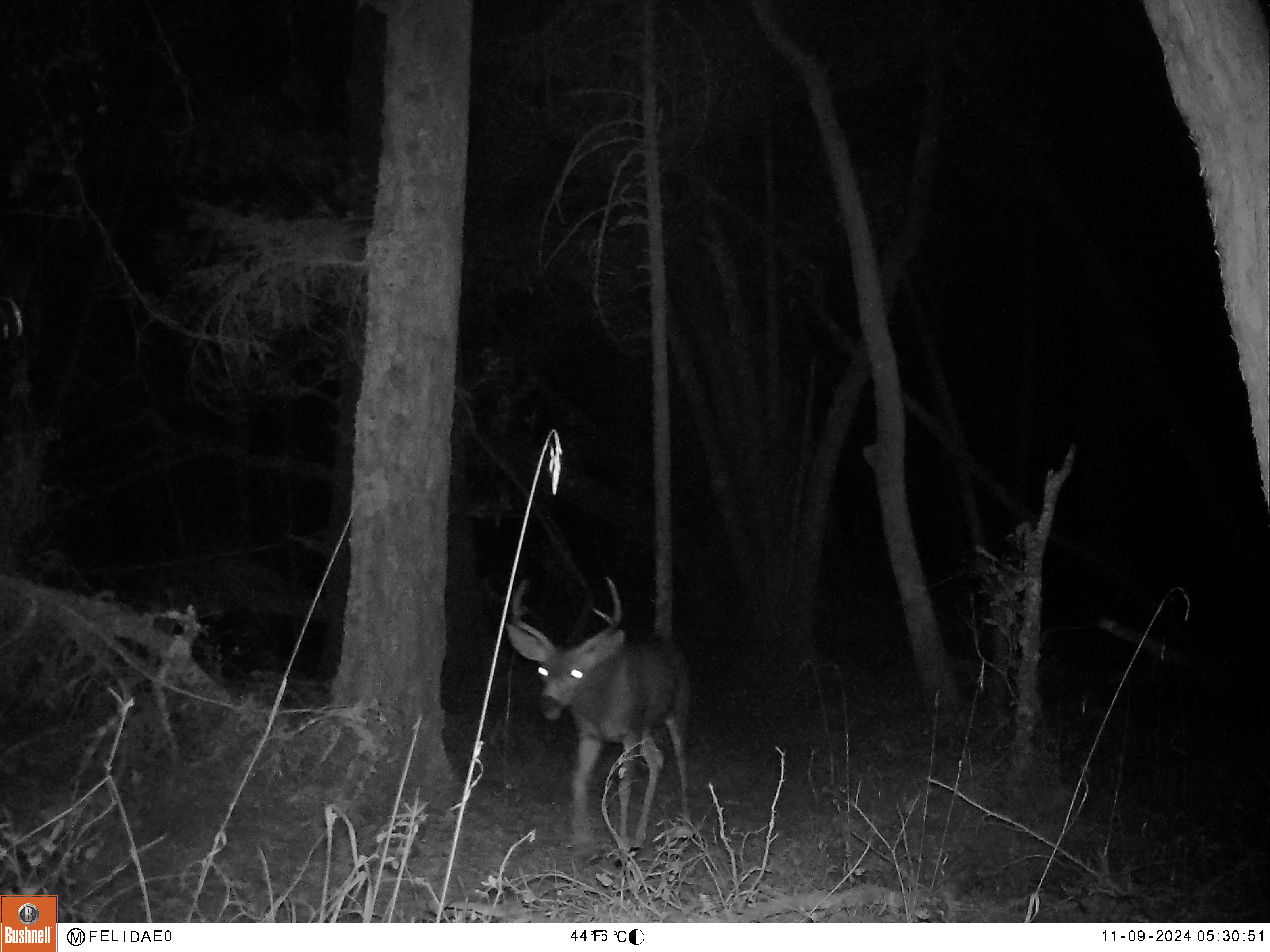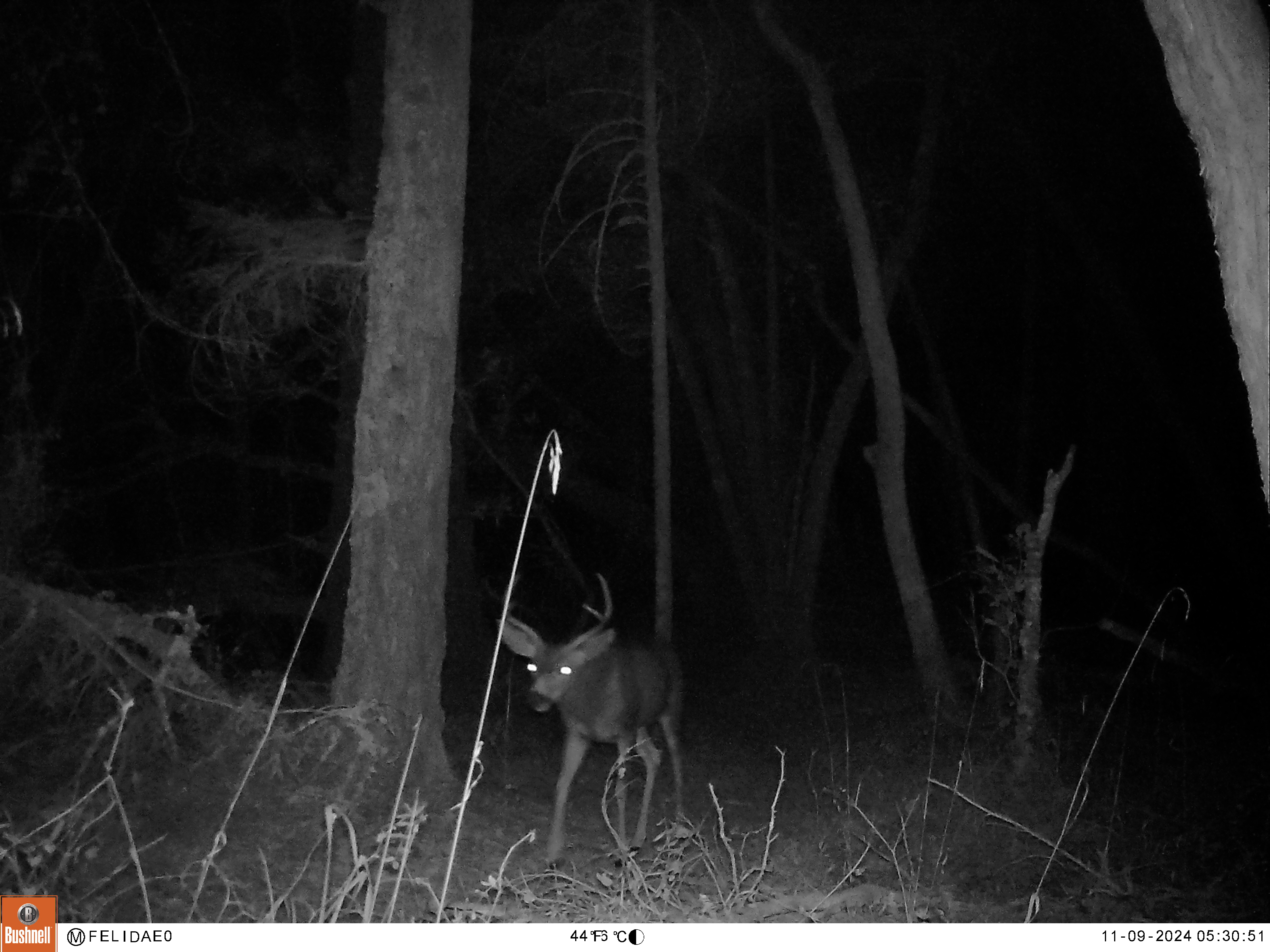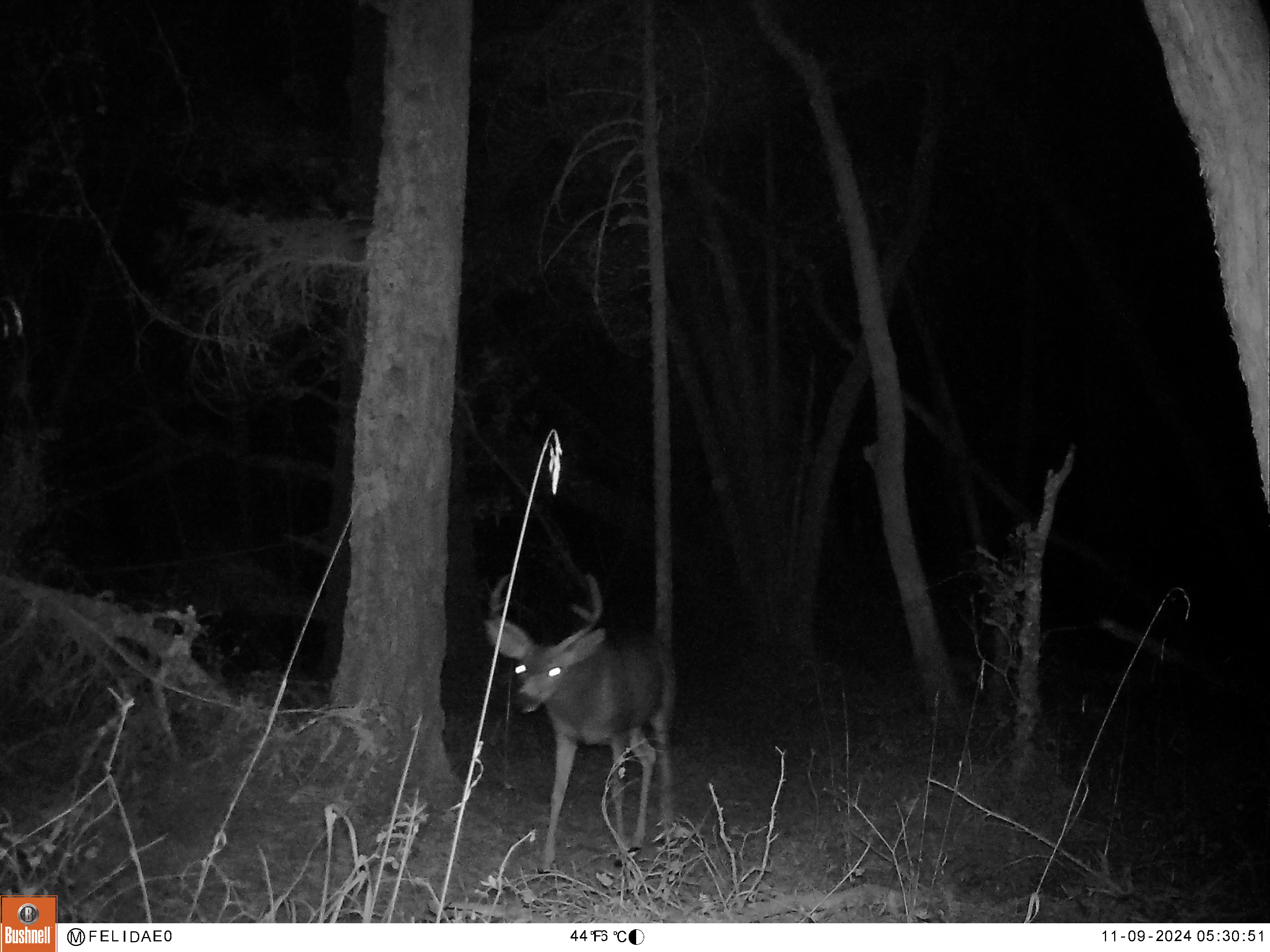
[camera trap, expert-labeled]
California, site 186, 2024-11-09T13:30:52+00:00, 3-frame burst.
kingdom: Animalia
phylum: Chordata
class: Mammalia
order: Artiodactyla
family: Cervidae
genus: Odocoileus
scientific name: Odocoileus hemionus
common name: mule deer